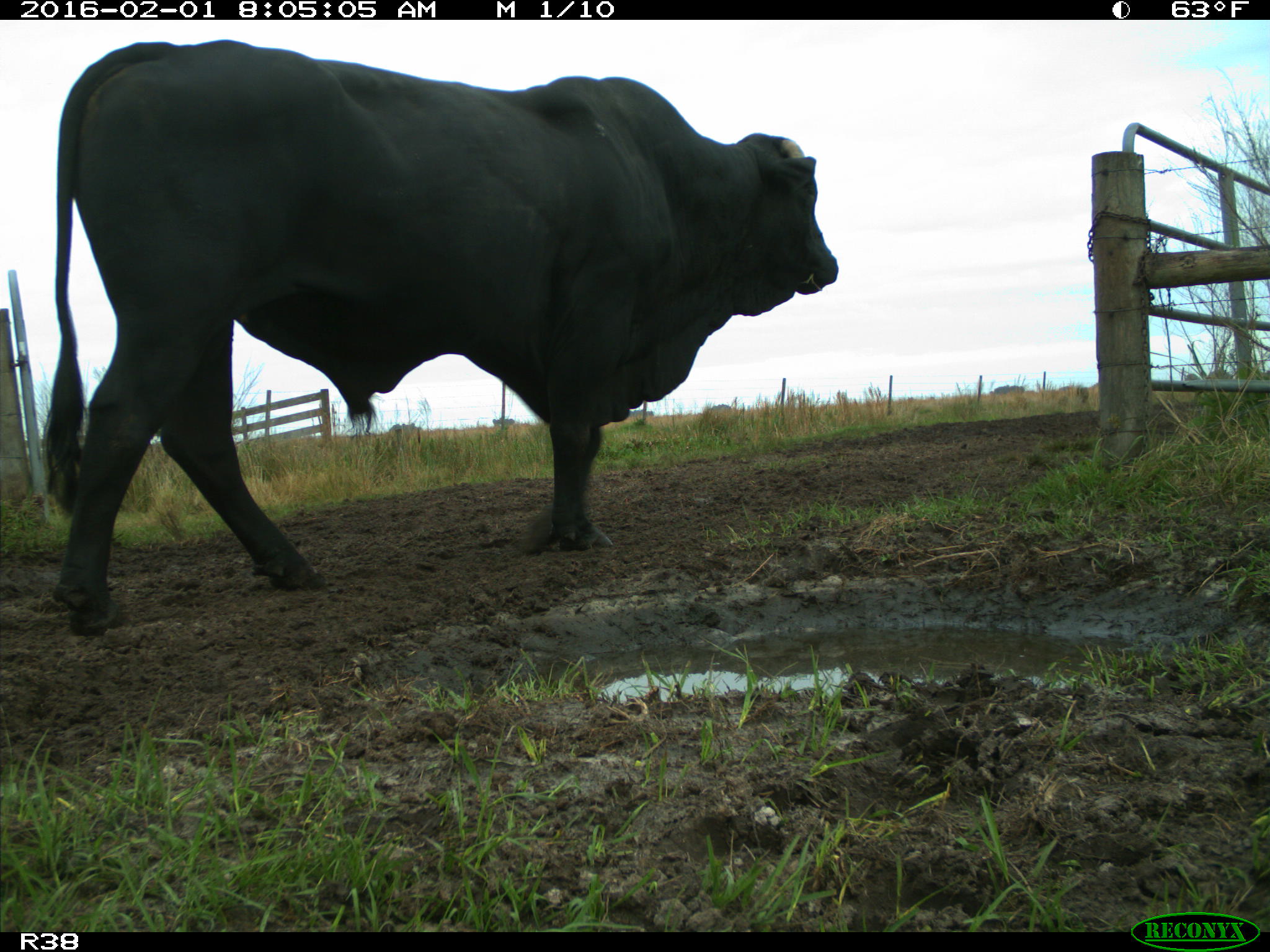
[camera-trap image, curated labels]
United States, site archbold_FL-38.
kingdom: Animalia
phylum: Chordata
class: Mammalia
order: Artiodactyla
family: Bovidae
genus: Bos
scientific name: Bos taurus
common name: domestic cow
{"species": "Bos taurus (domestic cow)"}